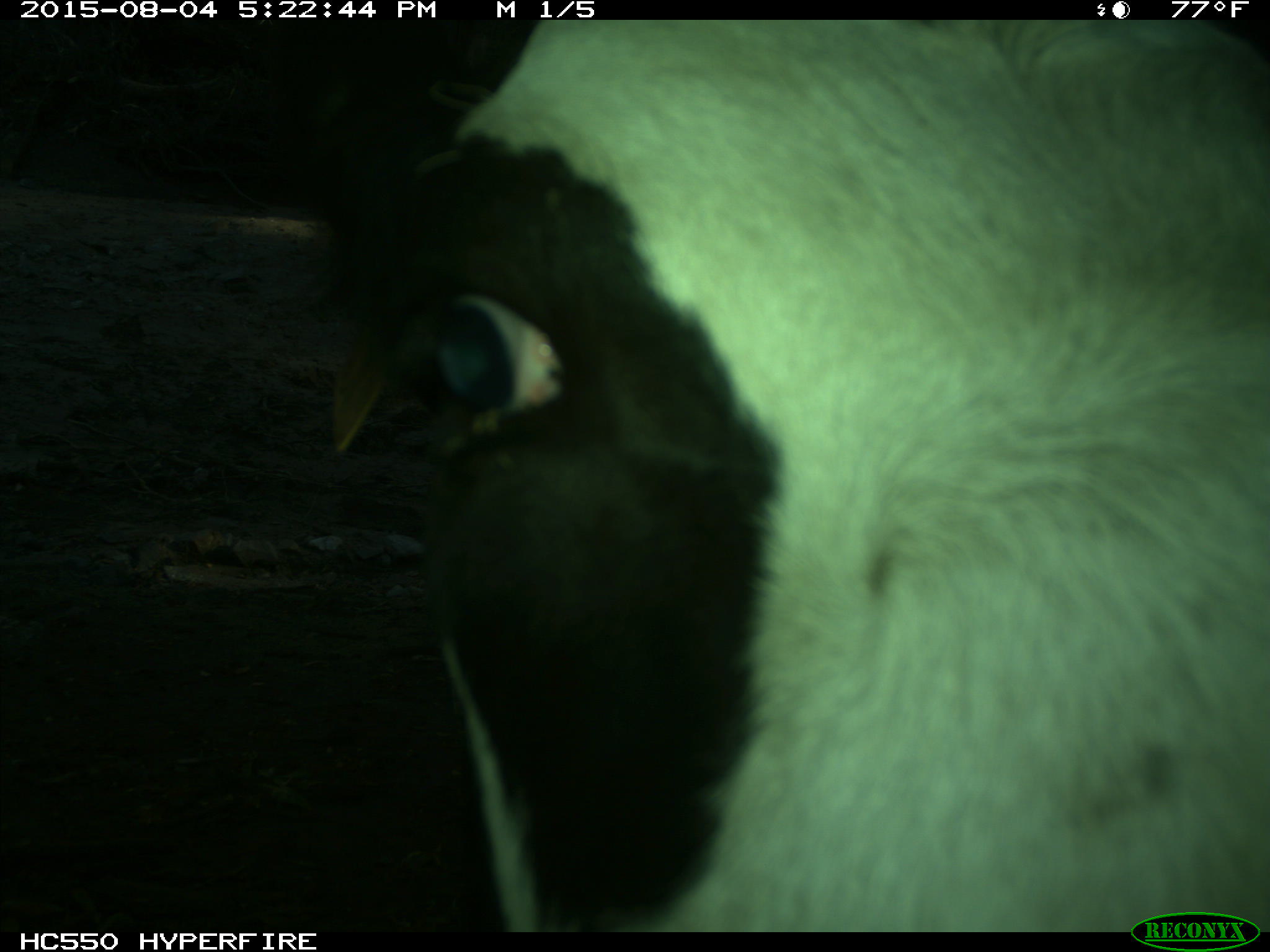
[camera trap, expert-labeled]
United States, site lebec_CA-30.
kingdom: Animalia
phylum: Chordata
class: Mammalia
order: Artiodactyla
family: Bovidae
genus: Bos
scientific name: Bos taurus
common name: domestic cow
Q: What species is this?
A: Bos taurus (domestic cow).